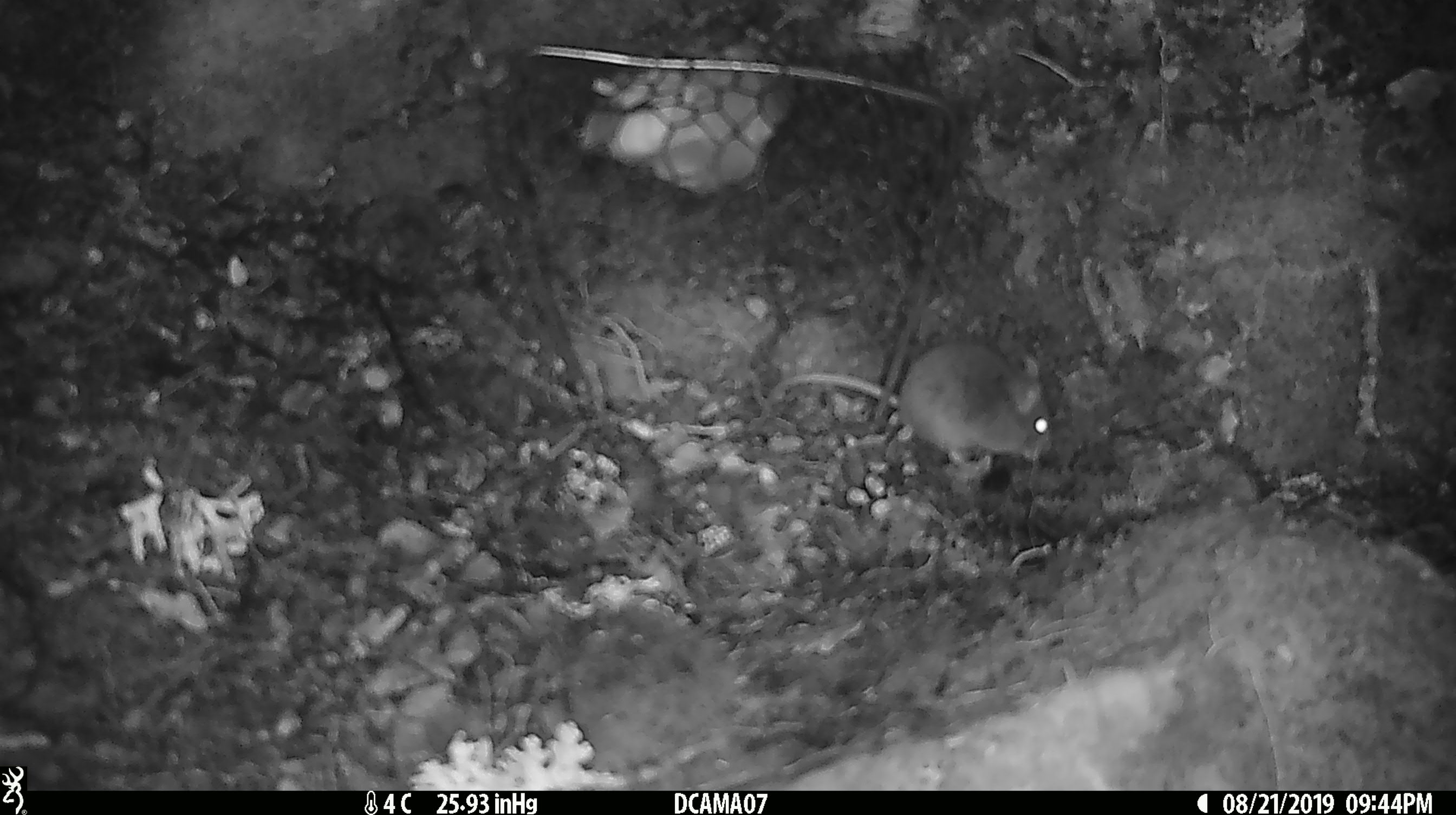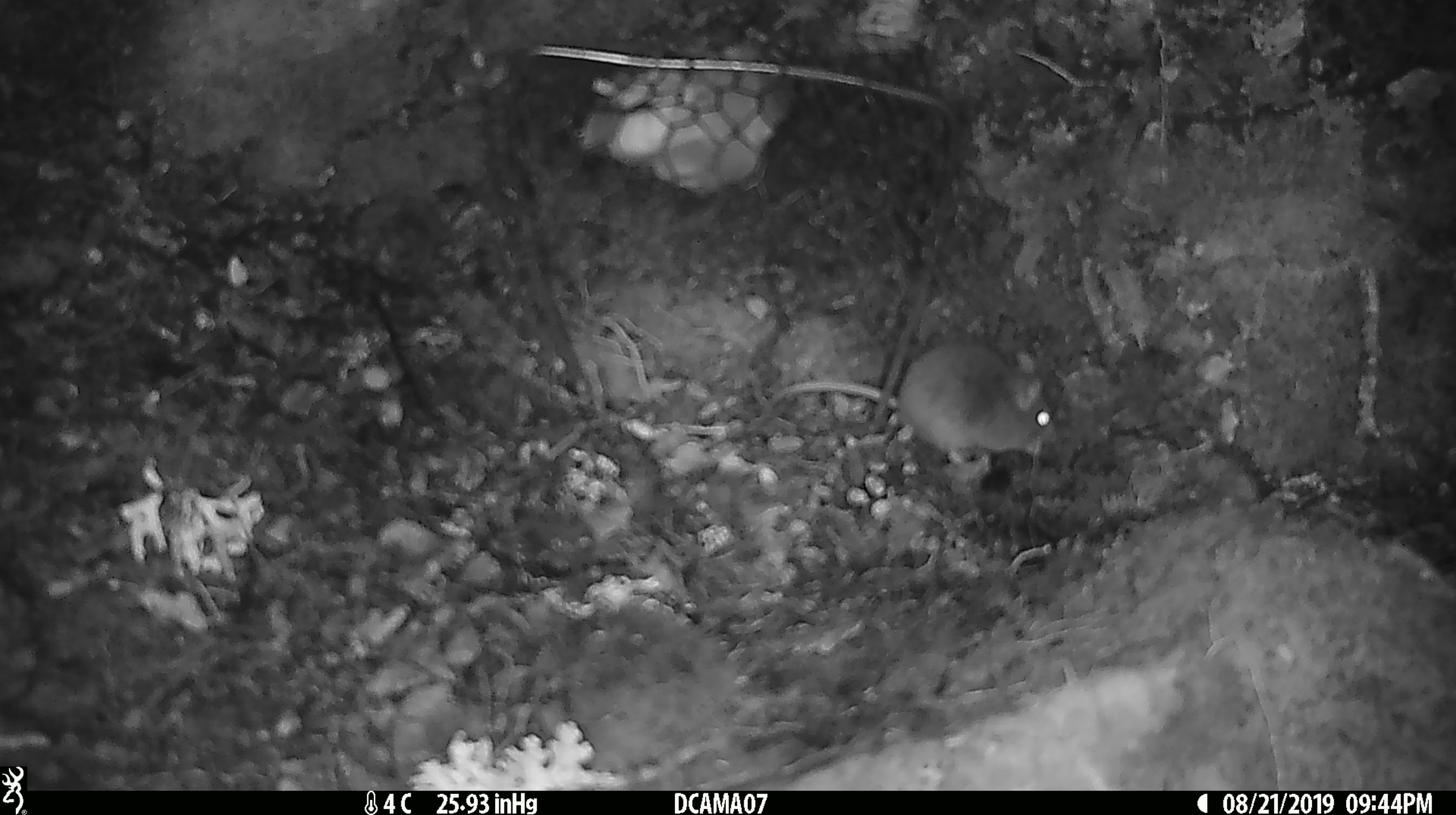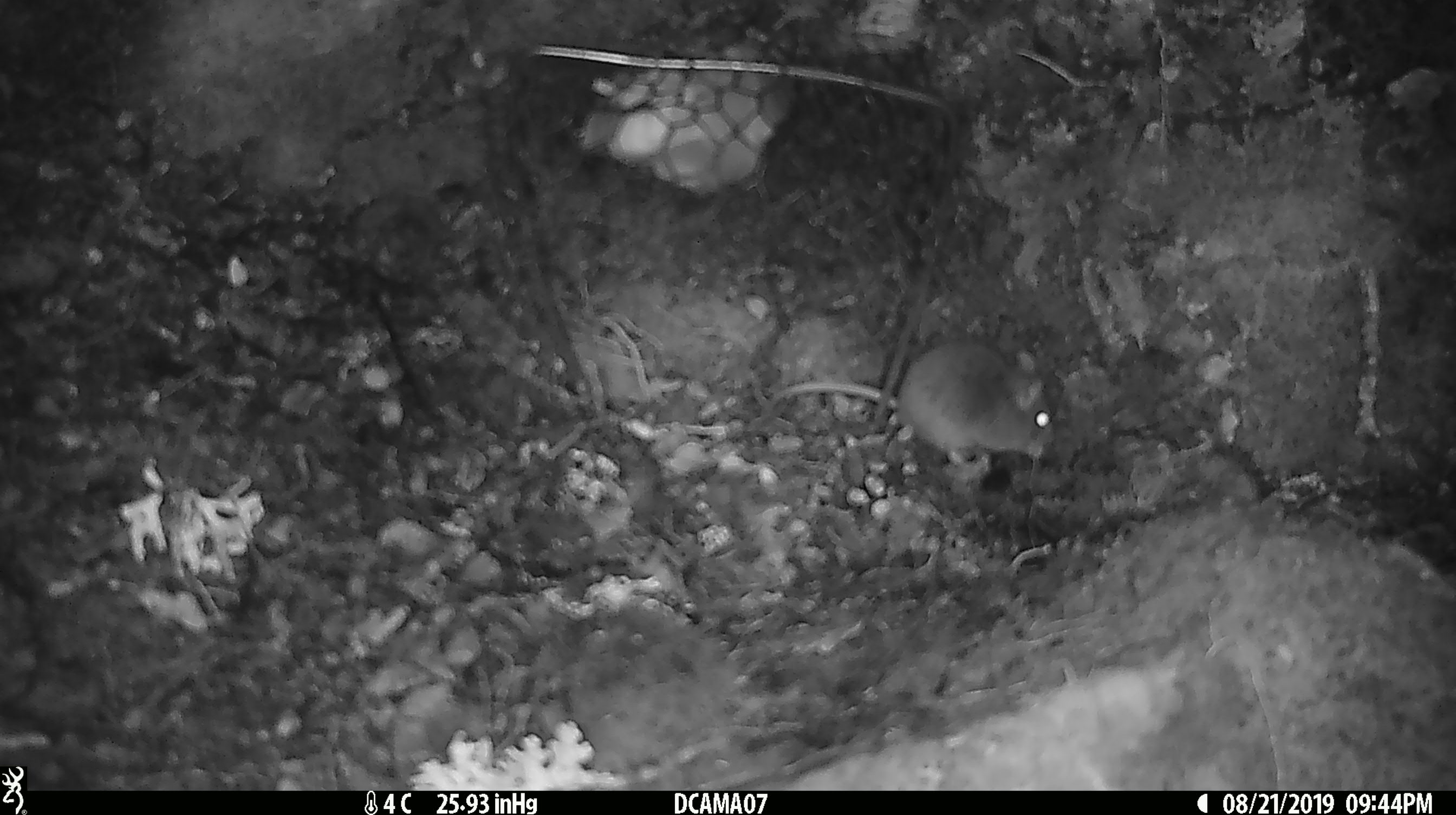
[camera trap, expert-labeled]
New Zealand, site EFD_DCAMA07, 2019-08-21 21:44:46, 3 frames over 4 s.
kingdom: Animalia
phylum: Chordata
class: Mammalia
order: Rodentia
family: Muridae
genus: Mus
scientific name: Mus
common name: mouse